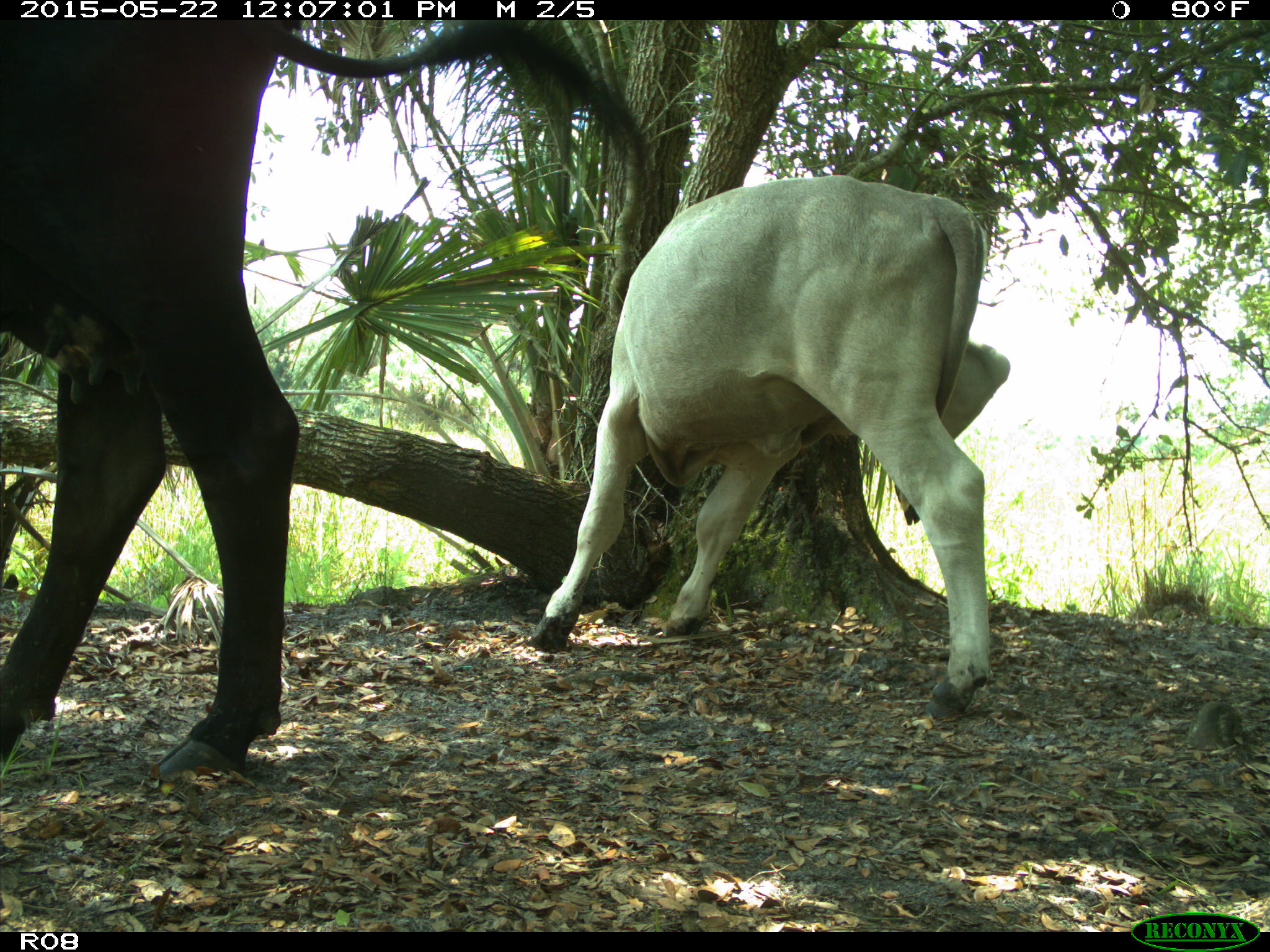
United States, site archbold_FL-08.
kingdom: Animalia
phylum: Chordata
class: Mammalia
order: Artiodactyla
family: Bovidae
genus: Bos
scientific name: Bos taurus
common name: domestic cow